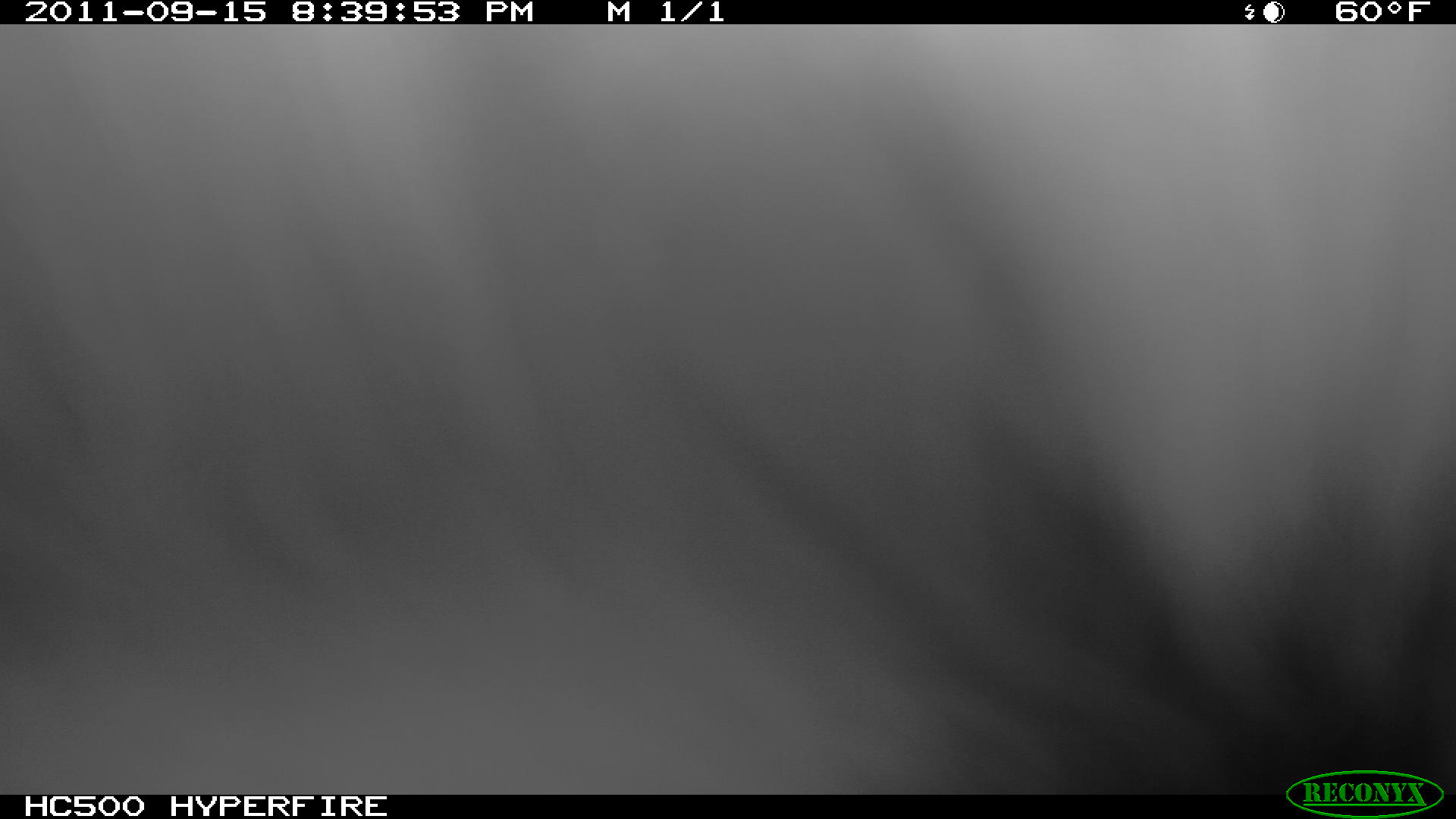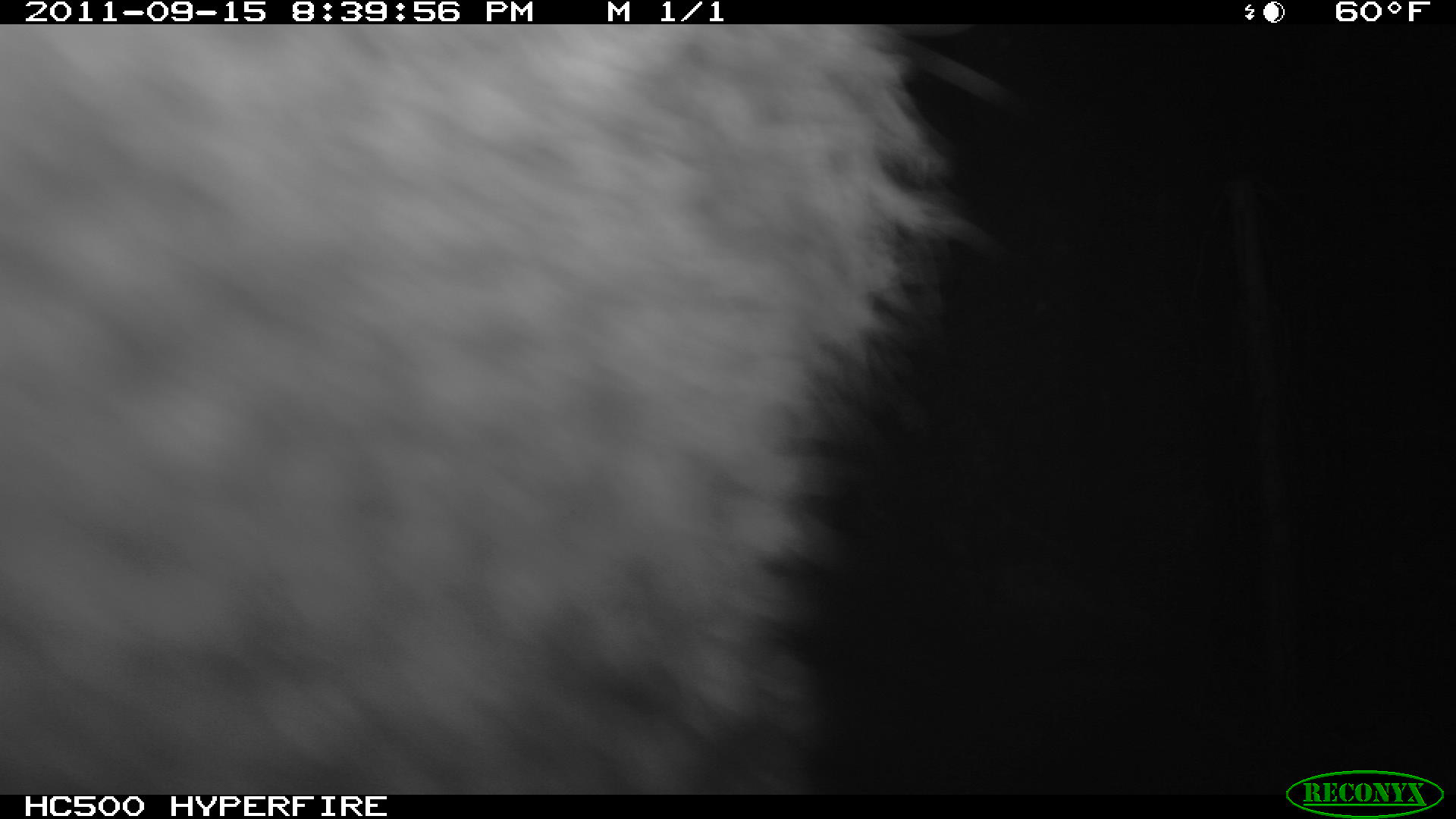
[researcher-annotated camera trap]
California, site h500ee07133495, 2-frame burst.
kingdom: Animalia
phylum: Chordata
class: Mammalia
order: Carnivora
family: Canidae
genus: Urocyon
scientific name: Urocyon littoralis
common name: island fox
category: fox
Fox (island fox) (Urocyon littoralis).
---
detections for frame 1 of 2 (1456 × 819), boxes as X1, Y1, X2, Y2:
fox: 0, 24, 1455, 794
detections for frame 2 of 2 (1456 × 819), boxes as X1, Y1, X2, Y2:
fox: 0, 25, 1015, 795